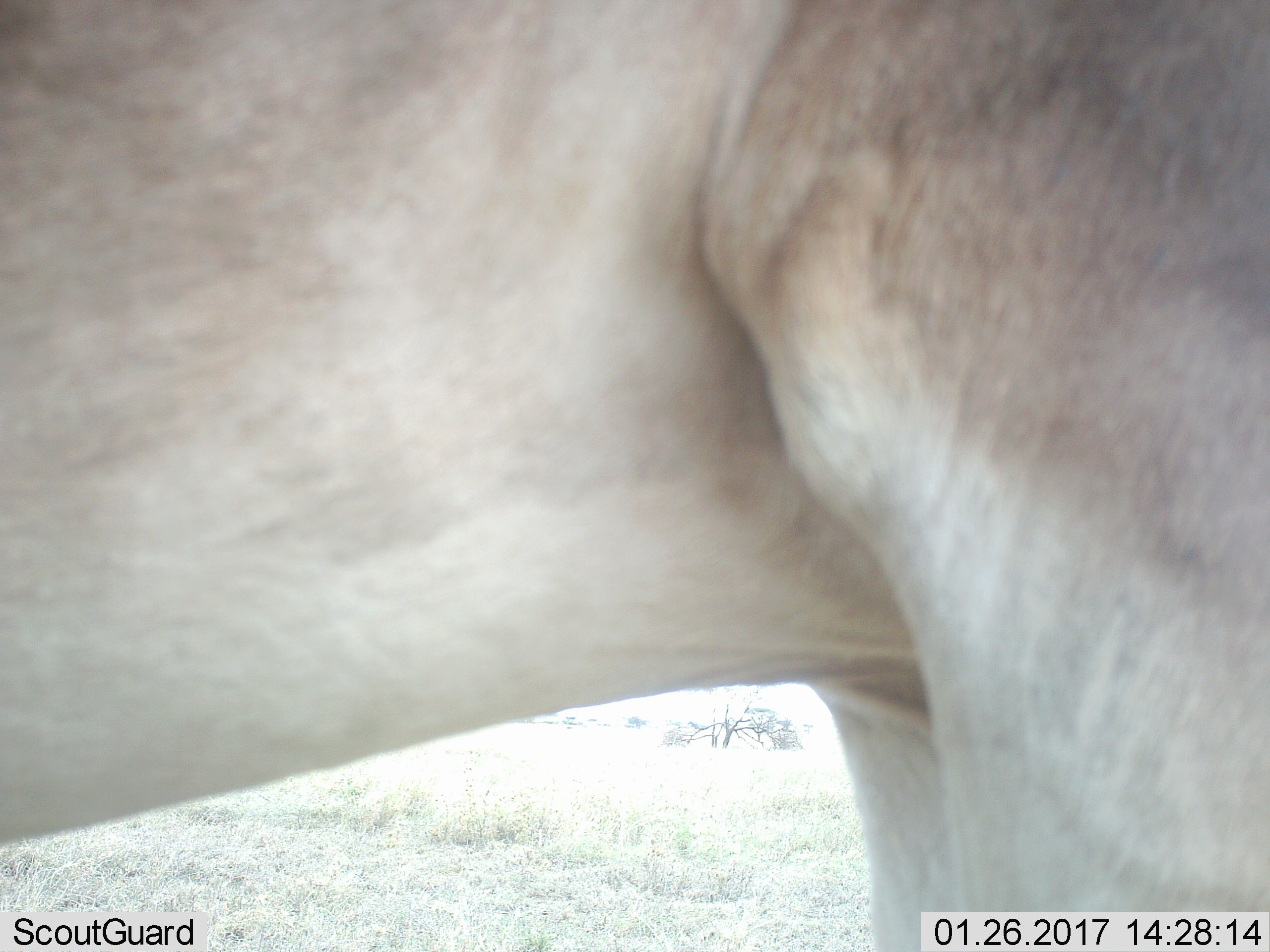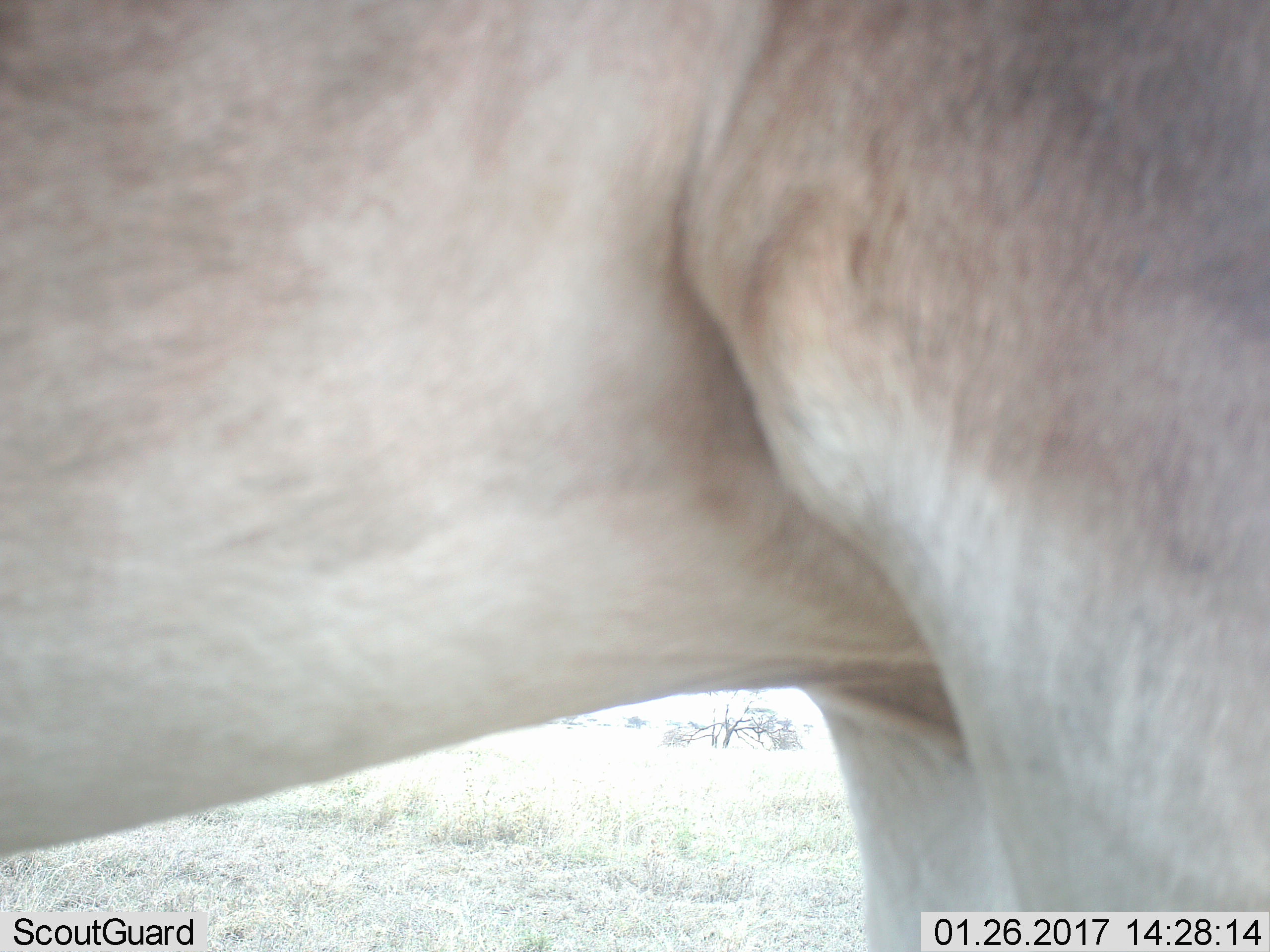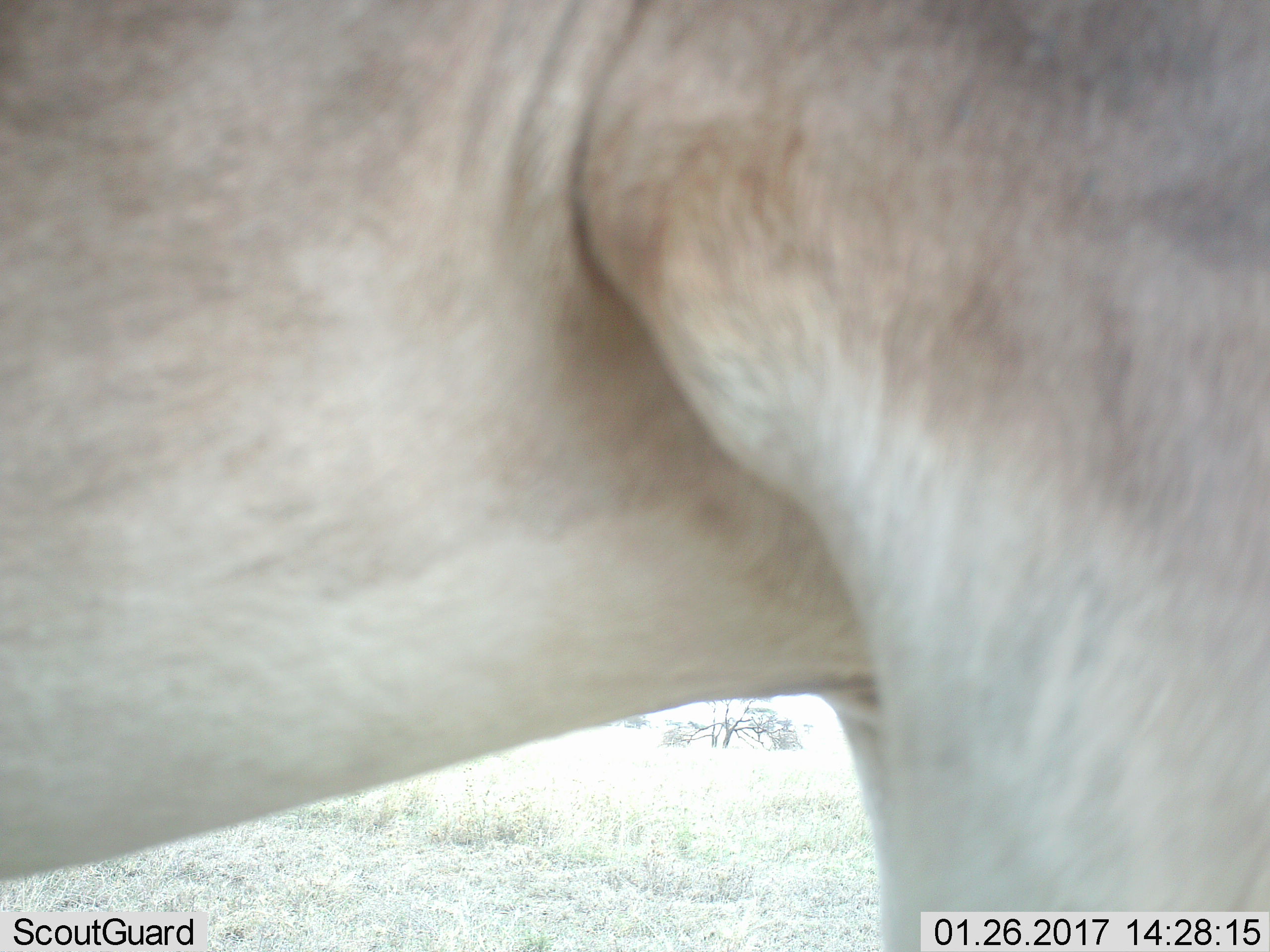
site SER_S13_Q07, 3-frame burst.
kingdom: Animalia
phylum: Chordata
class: Mammalia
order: Artiodactyla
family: Bovidae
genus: Alcelaphus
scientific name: Alcelaphus buselaphus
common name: hartebeest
Hartebeest (Alcelaphus buselaphus), count 1. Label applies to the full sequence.